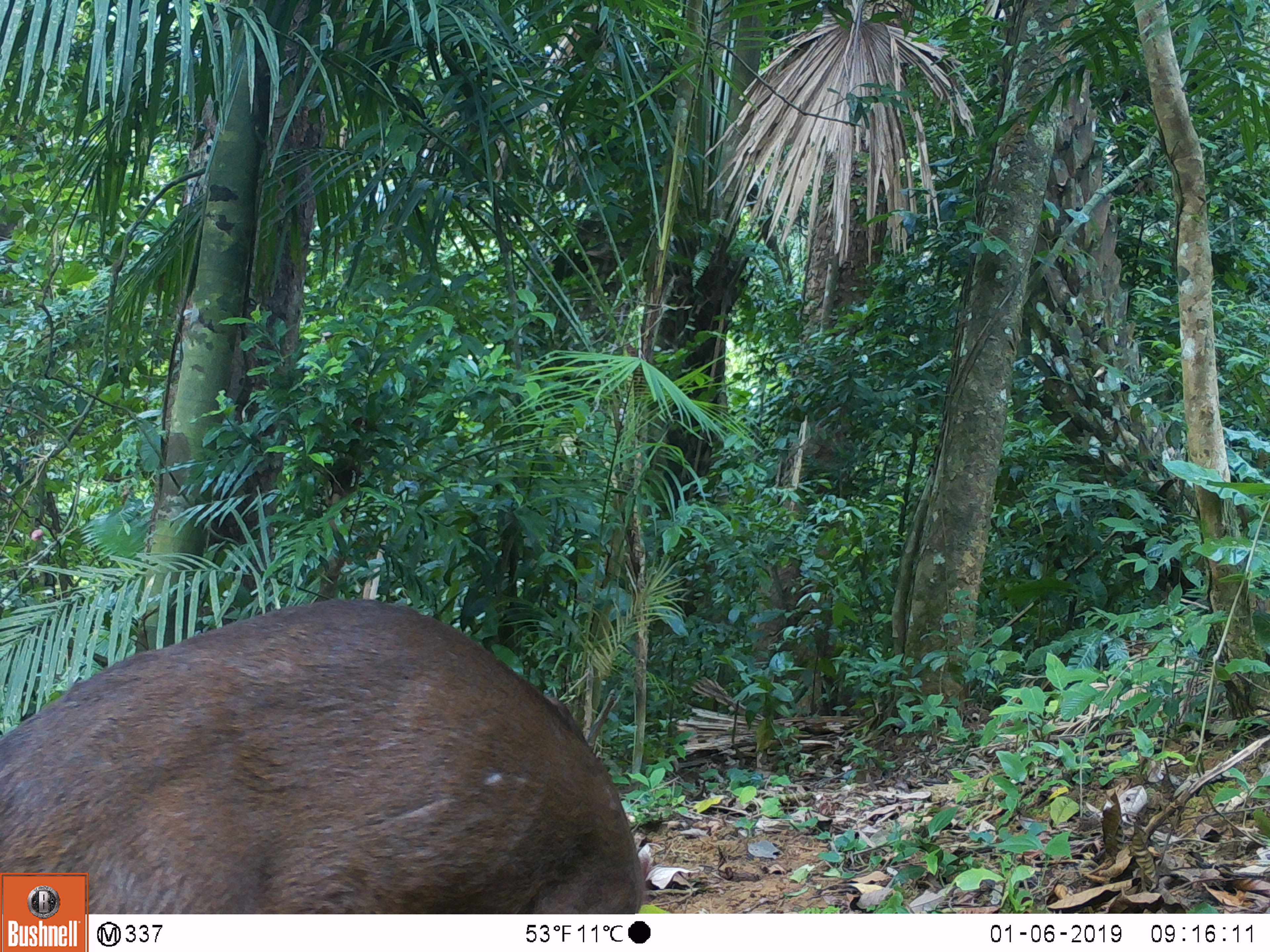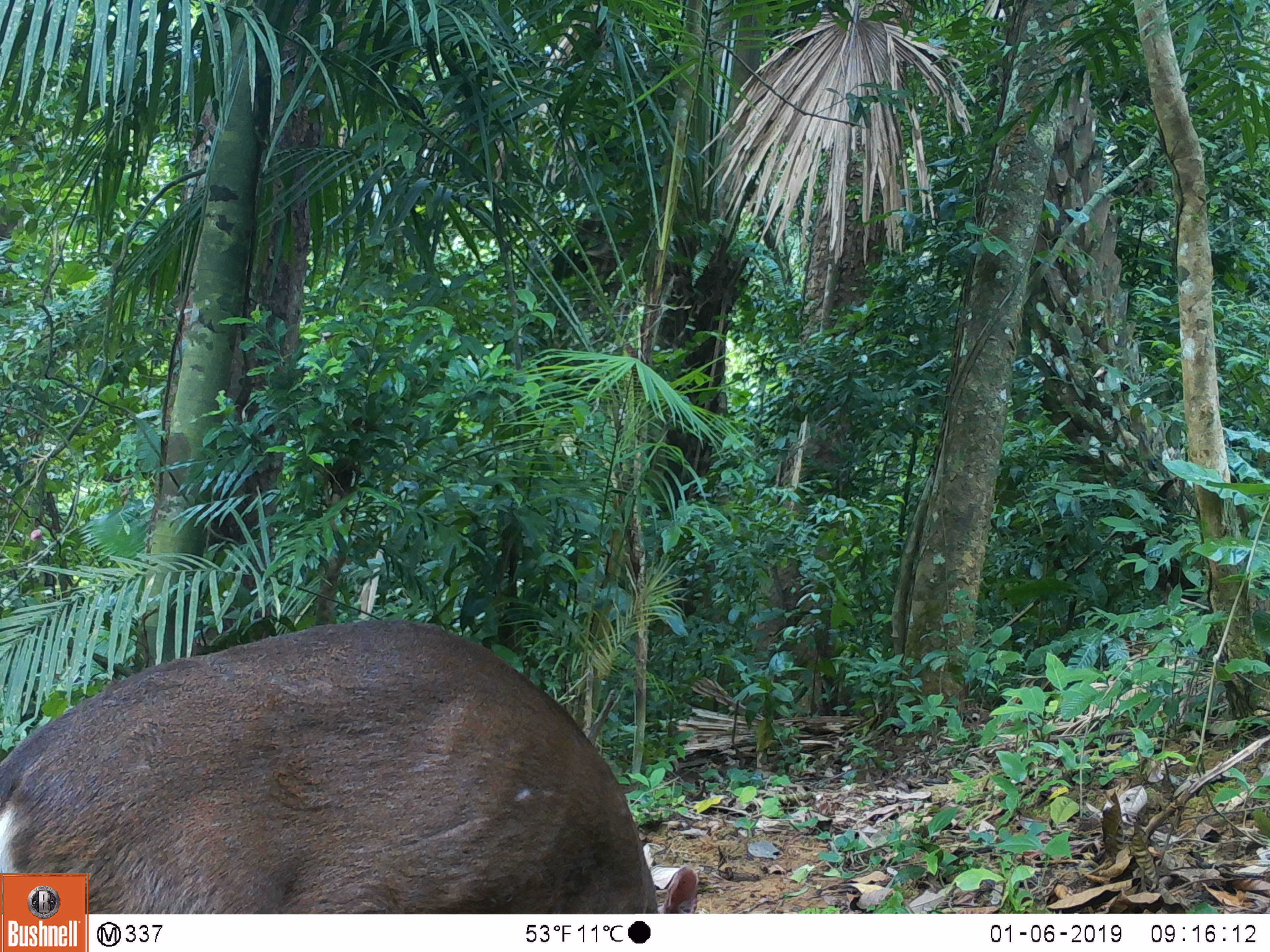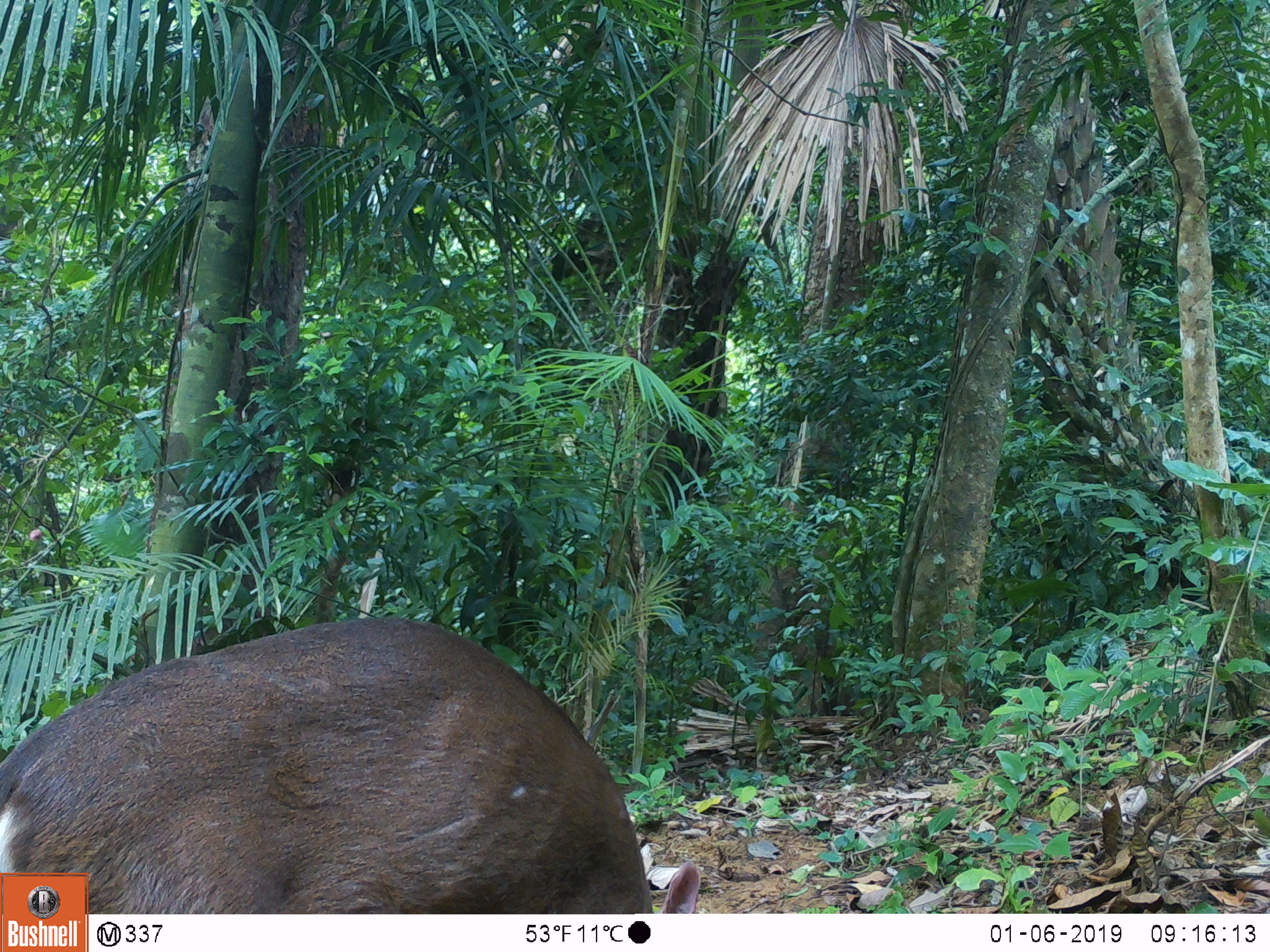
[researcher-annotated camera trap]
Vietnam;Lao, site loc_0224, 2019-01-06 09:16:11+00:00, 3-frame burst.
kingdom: Animalia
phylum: Chordata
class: Mammalia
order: Artiodactyla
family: Cervidae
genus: Muntiacus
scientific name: Muntiacus vuquangensis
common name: large-antlered muntjac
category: large antlered muntjac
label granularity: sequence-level